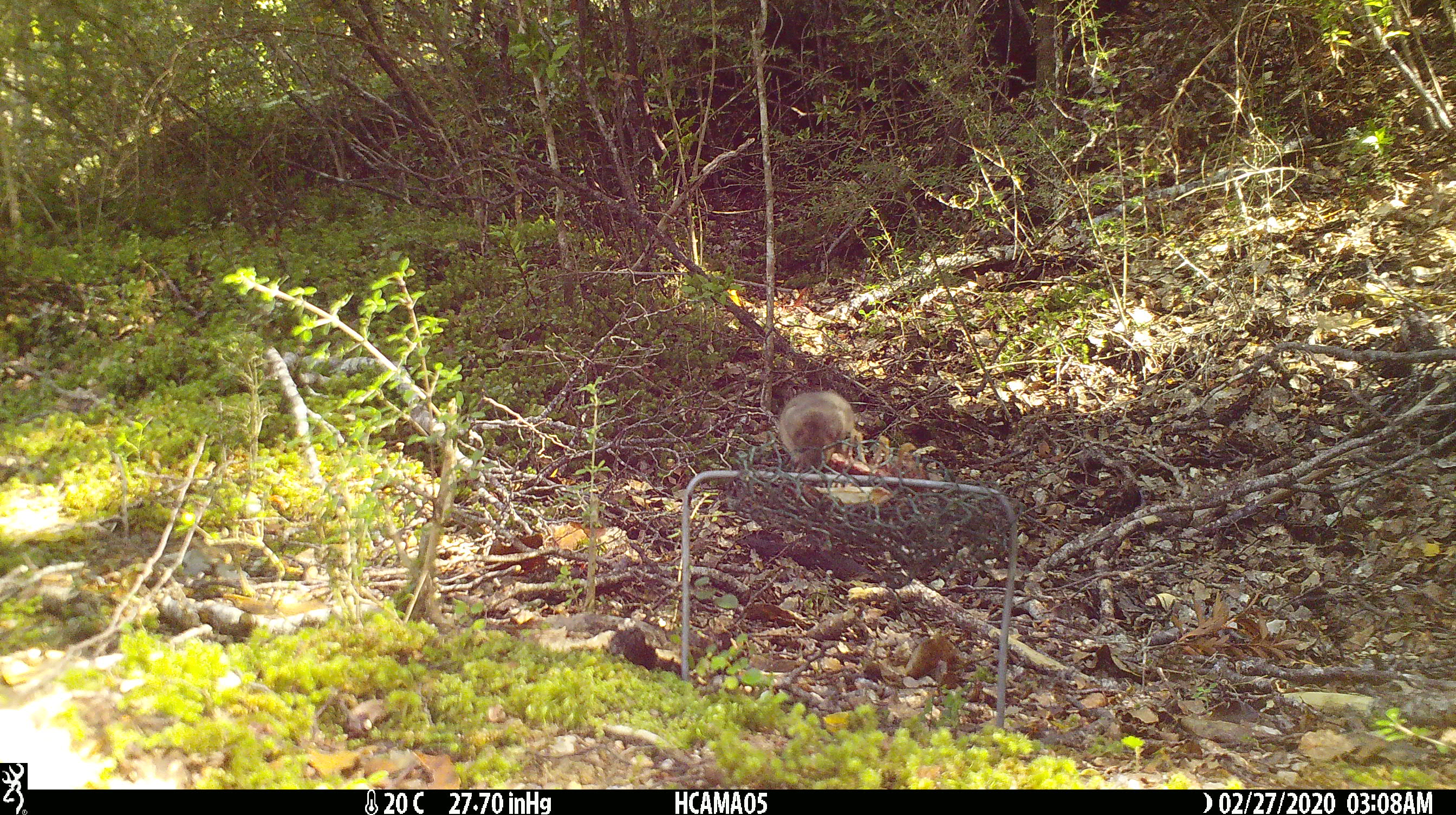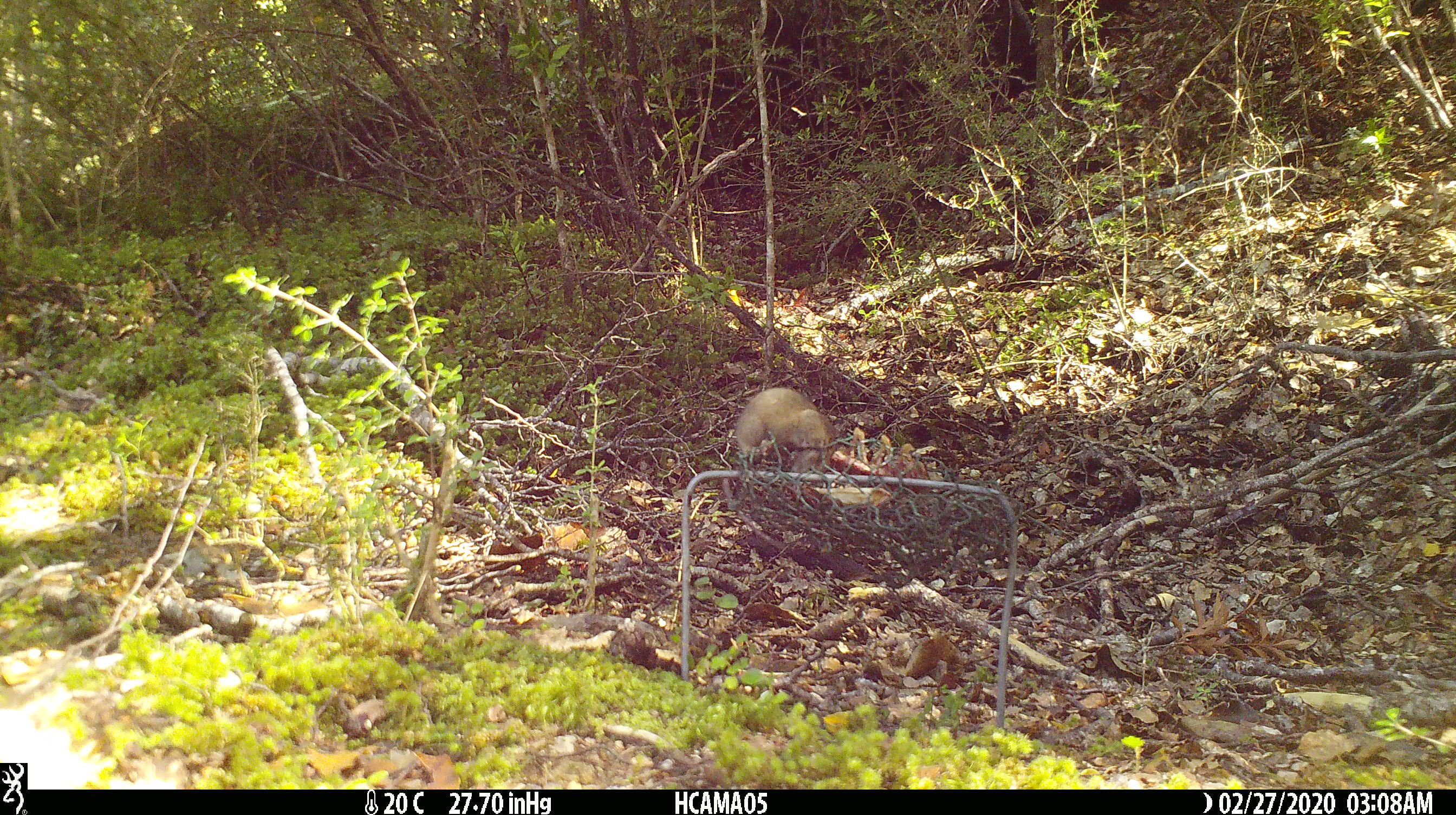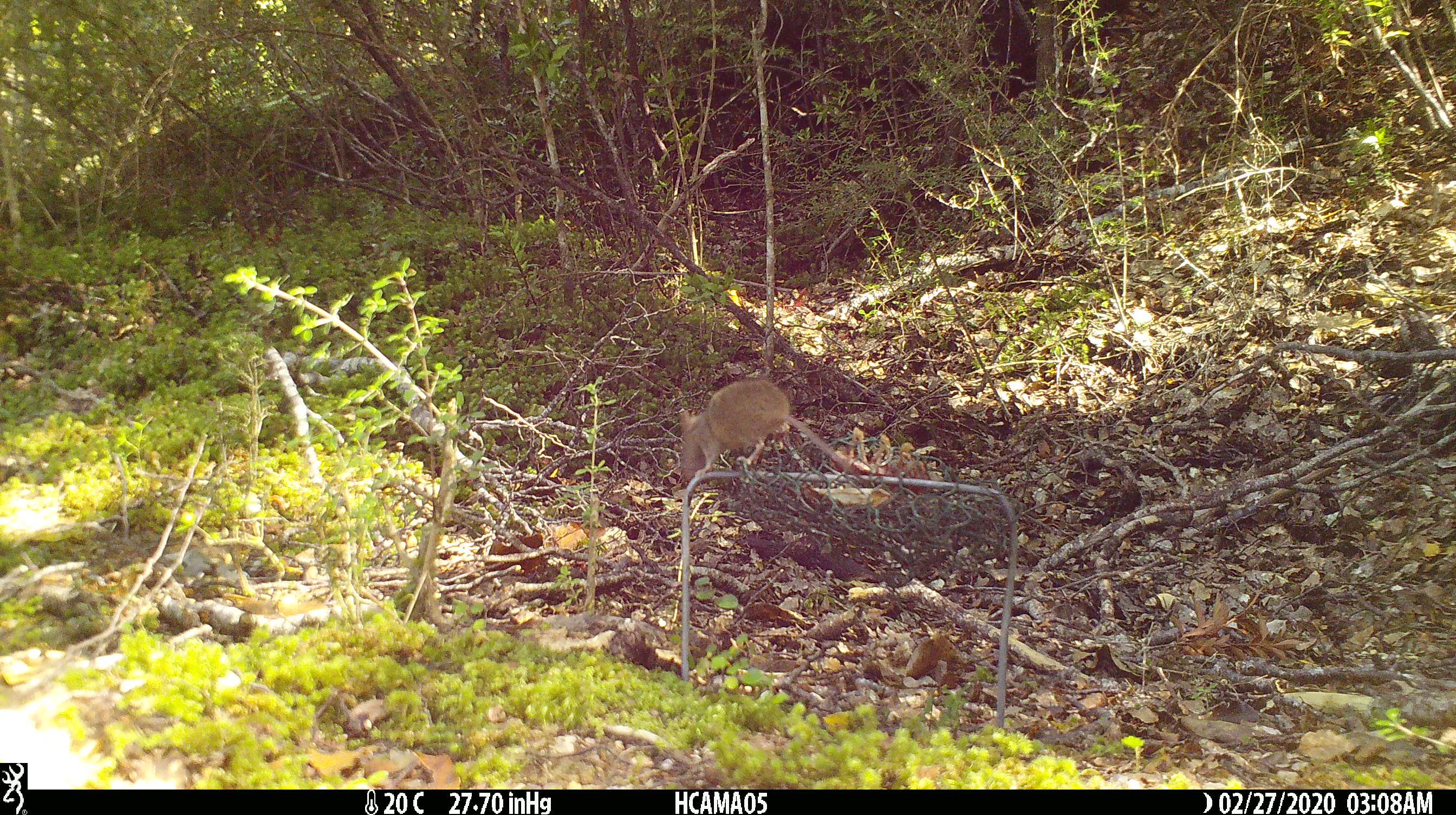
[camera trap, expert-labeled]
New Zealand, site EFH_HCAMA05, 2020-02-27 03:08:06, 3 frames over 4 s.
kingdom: Animalia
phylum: Chordata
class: Mammalia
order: Rodentia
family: Muridae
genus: Mus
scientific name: Mus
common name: mouse